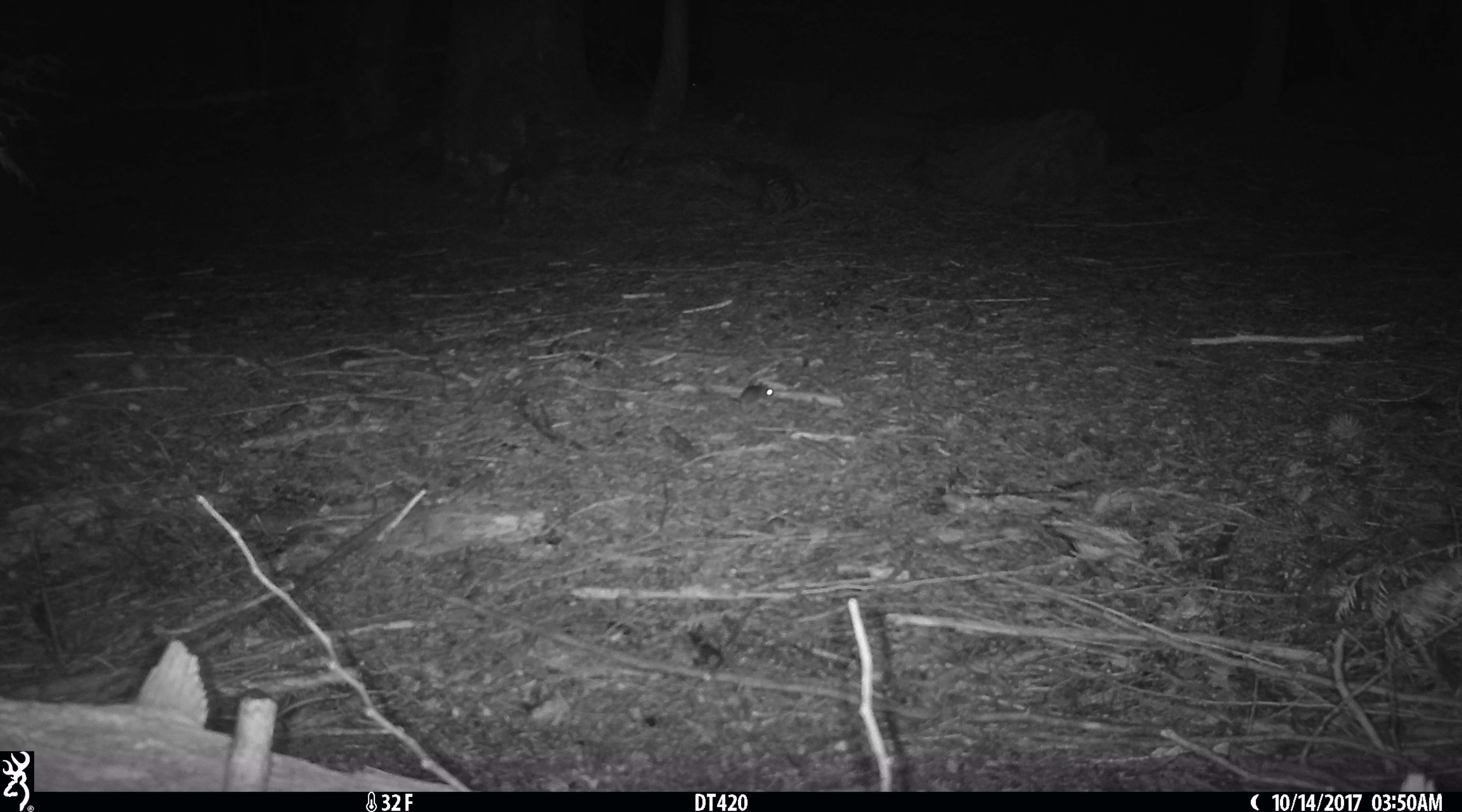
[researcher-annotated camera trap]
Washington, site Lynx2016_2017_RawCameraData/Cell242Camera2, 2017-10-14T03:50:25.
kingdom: Animalia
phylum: Chordata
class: Mammalia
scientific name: Mammalia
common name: small mammal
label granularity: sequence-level